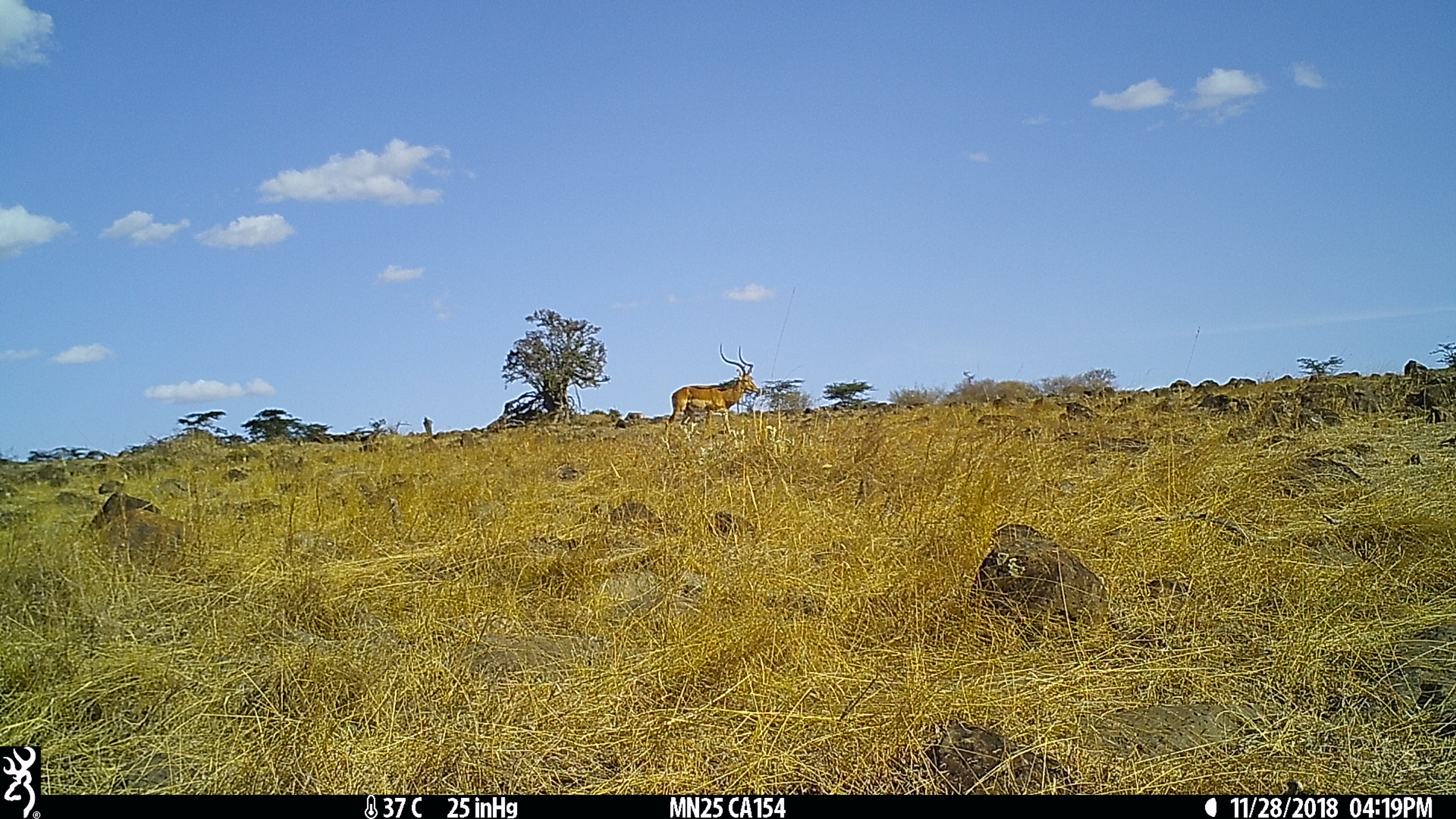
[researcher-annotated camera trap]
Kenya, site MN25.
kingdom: Animalia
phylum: Chordata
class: Mammalia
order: Artiodactyla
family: Bovidae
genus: Aepyceros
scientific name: Aepyceros melampus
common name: impala